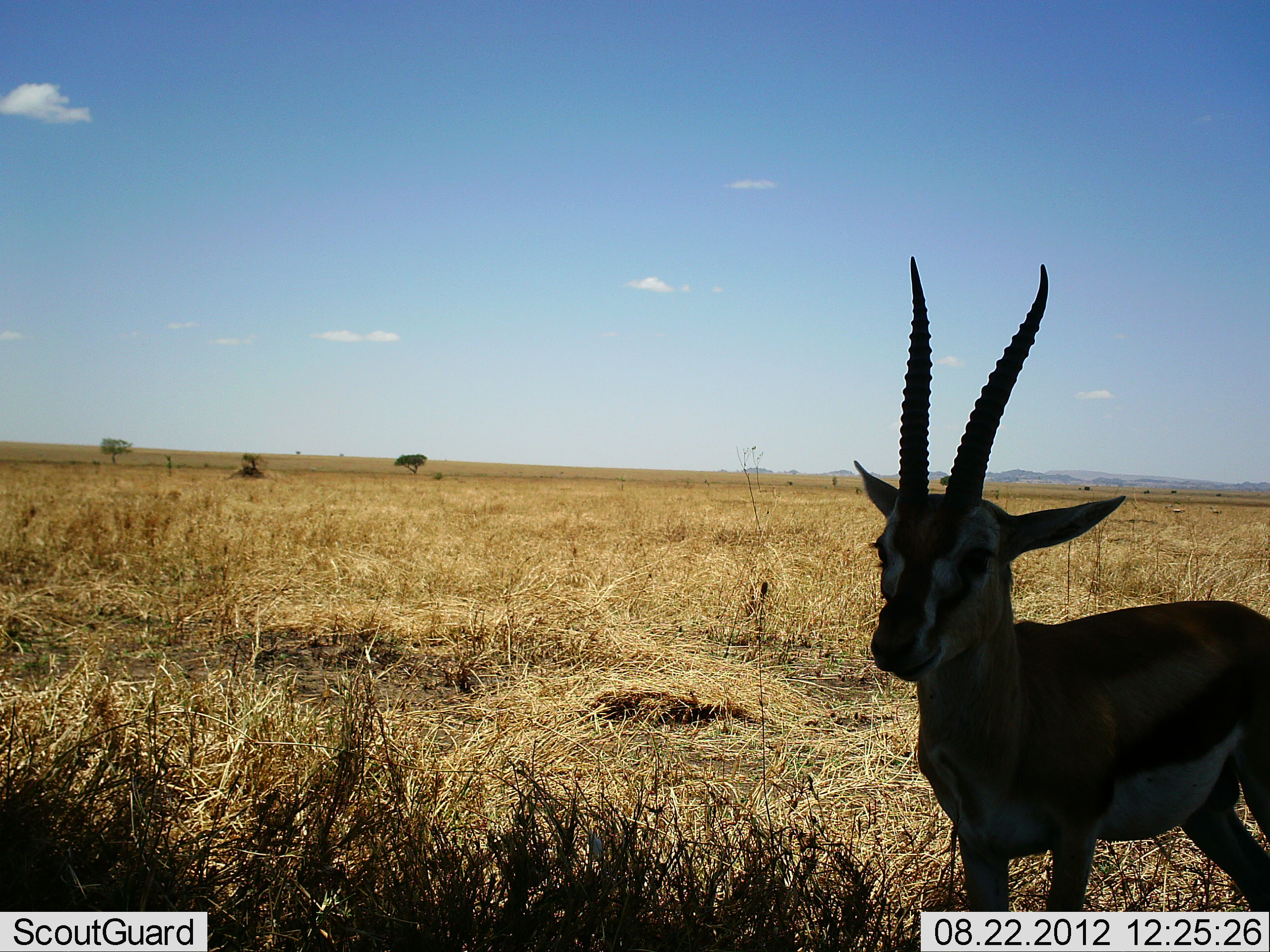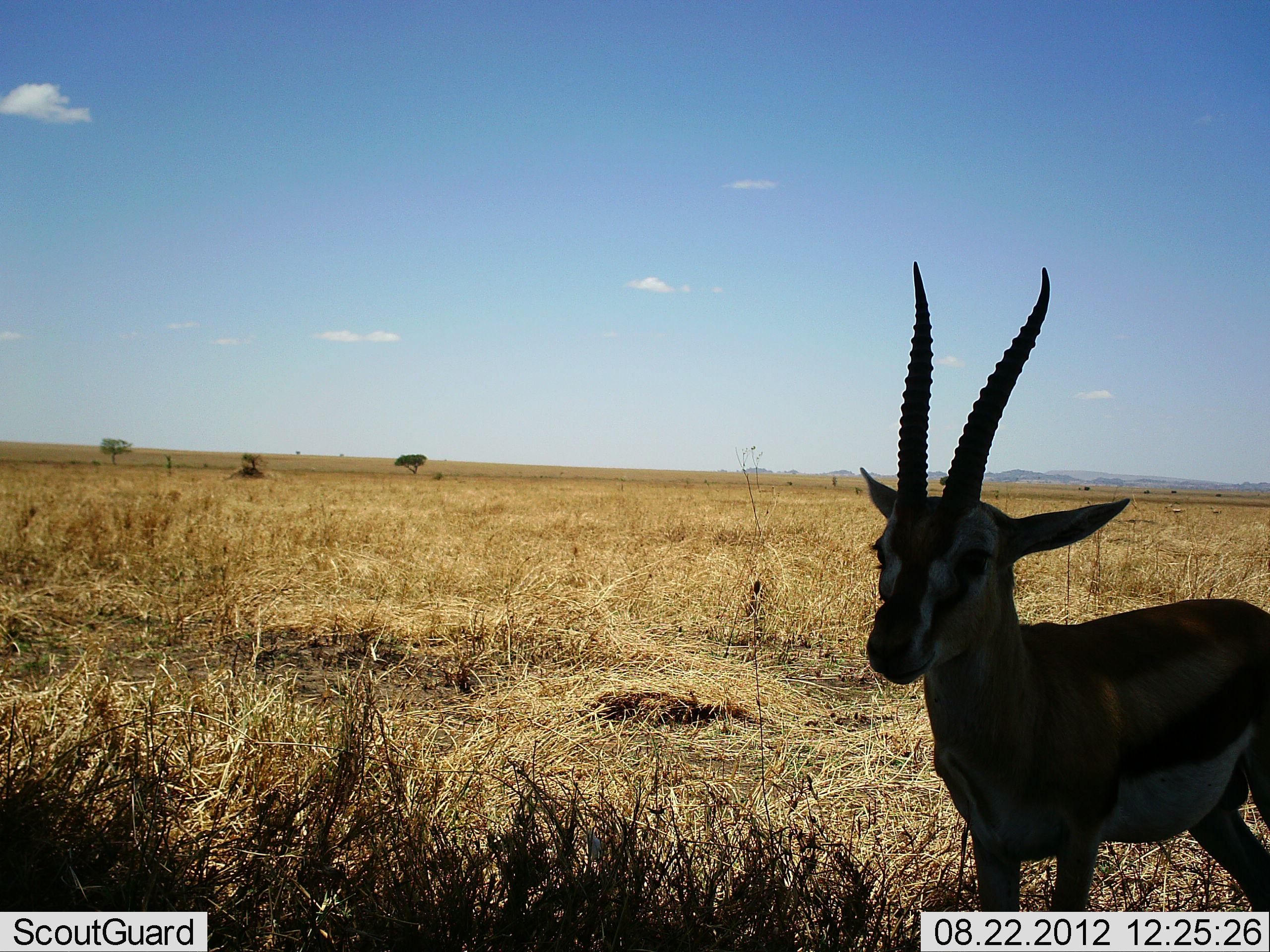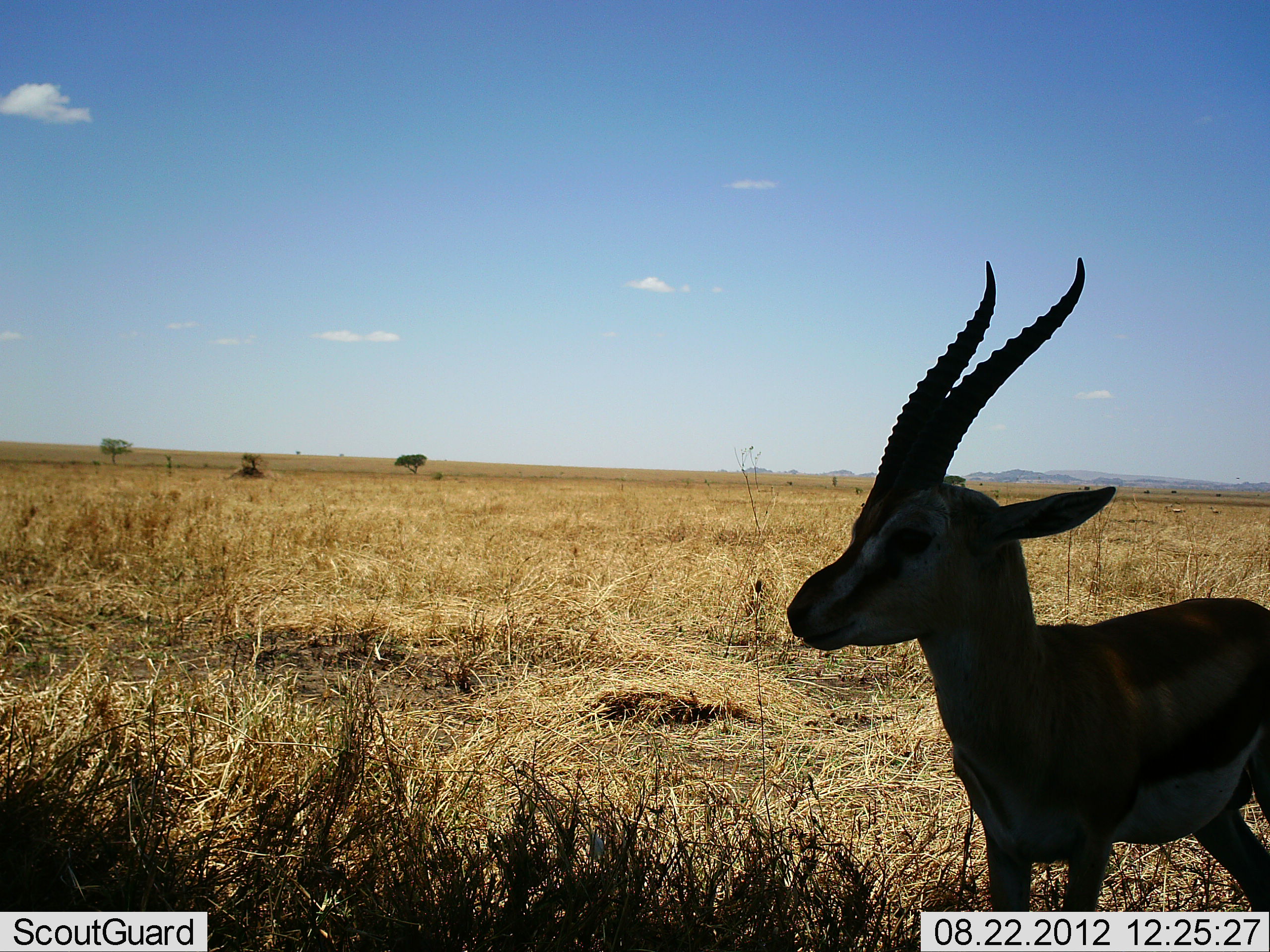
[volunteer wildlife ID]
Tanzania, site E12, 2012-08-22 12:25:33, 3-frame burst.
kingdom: Animalia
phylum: Chordata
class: Mammalia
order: Artiodactyla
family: Bovidae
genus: Eudorcas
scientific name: Eudorcas thomsonii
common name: thomson's gazelle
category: gazellethomsons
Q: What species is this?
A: Gazellethomsons (thomson's gazelle) (Eudorcas thomsonii).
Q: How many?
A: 1.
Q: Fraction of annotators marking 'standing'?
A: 100%.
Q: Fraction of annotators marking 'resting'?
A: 0%.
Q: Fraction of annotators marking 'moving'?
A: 0%.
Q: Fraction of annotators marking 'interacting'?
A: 0%.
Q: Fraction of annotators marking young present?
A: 0%.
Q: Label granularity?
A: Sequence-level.